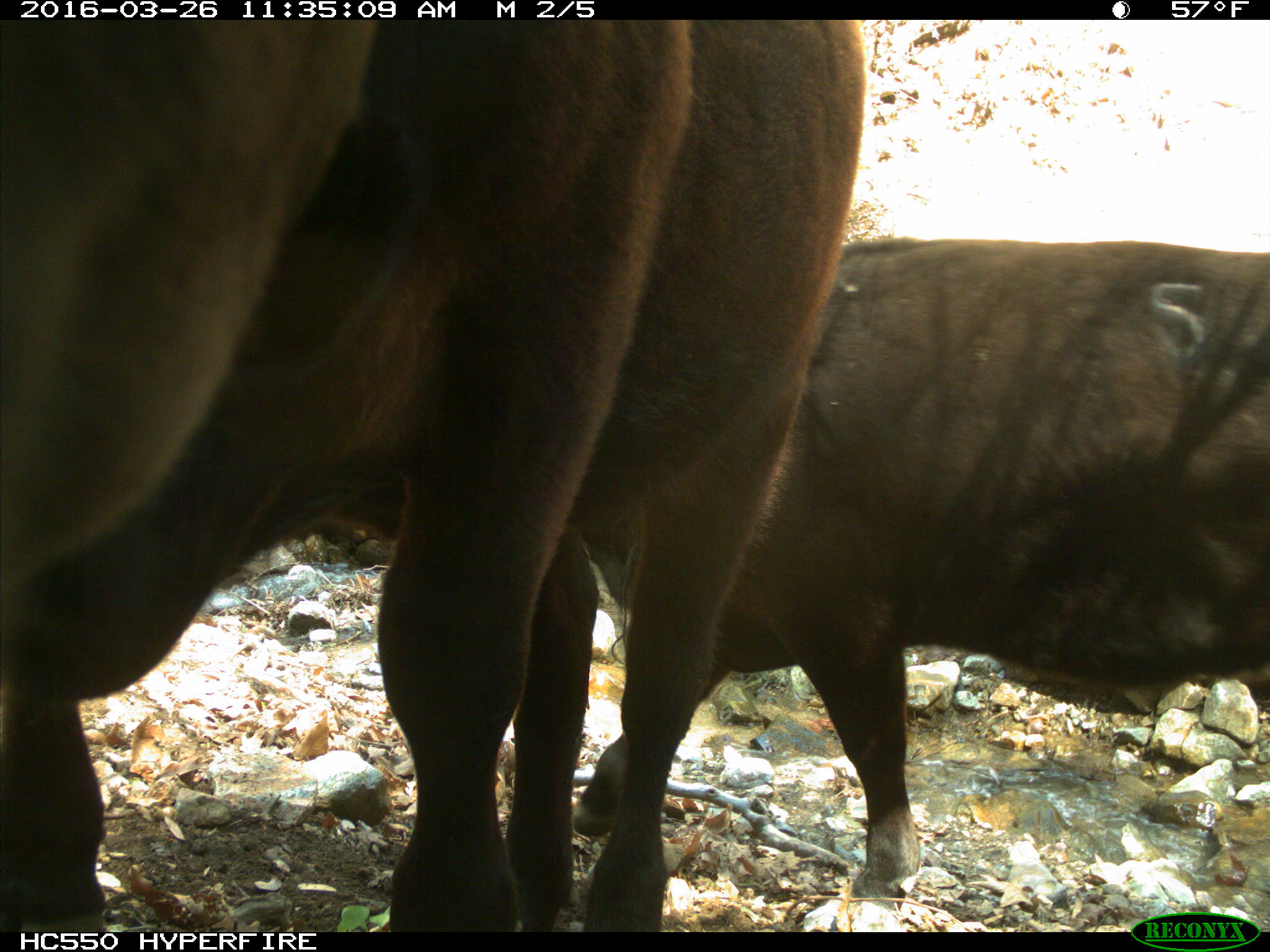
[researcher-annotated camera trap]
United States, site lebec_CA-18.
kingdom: Animalia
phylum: Chordata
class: Mammalia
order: Artiodactyla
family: Bovidae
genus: Bos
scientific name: Bos taurus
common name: domestic cow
Bos taurus (domestic cow).